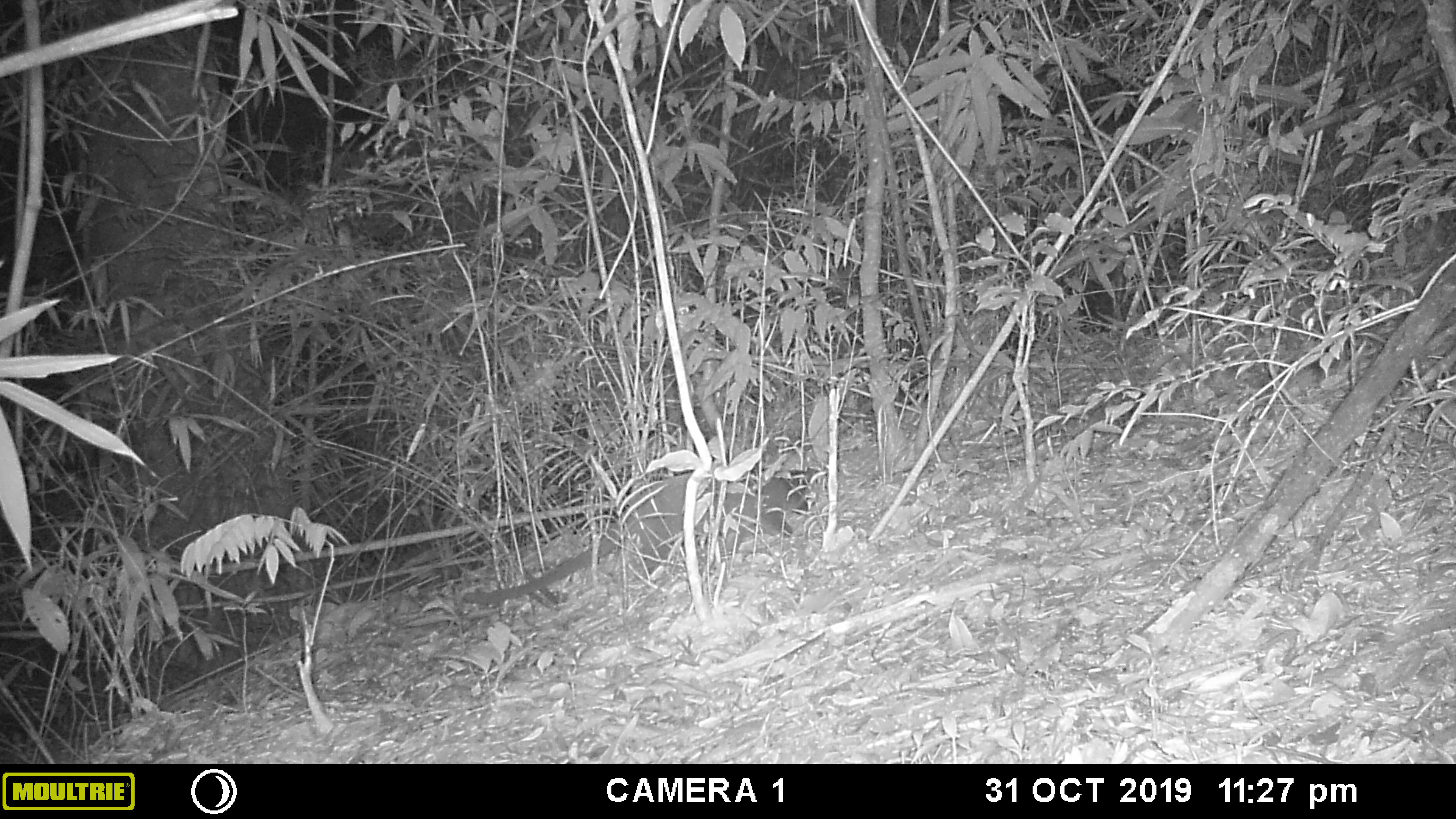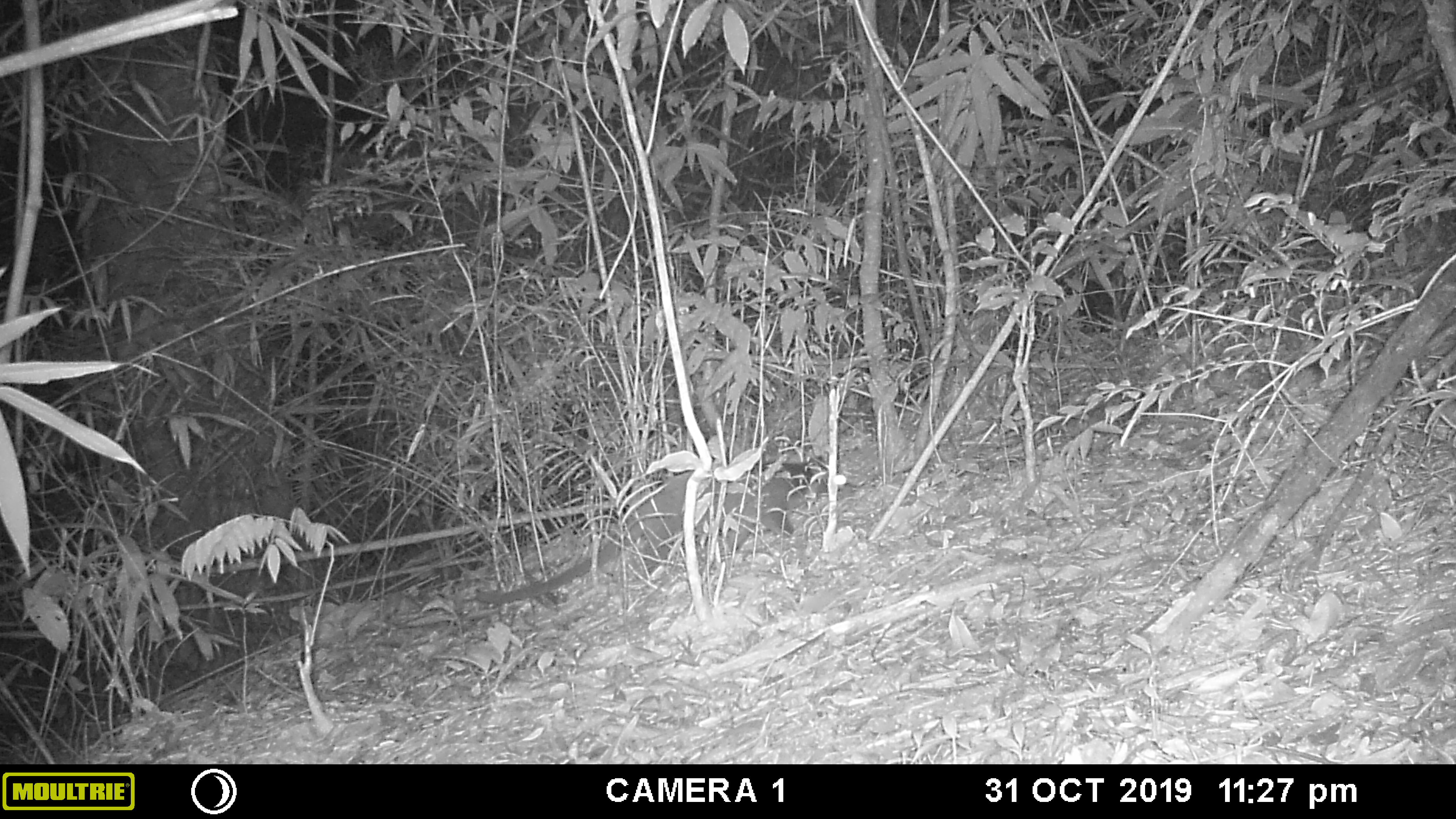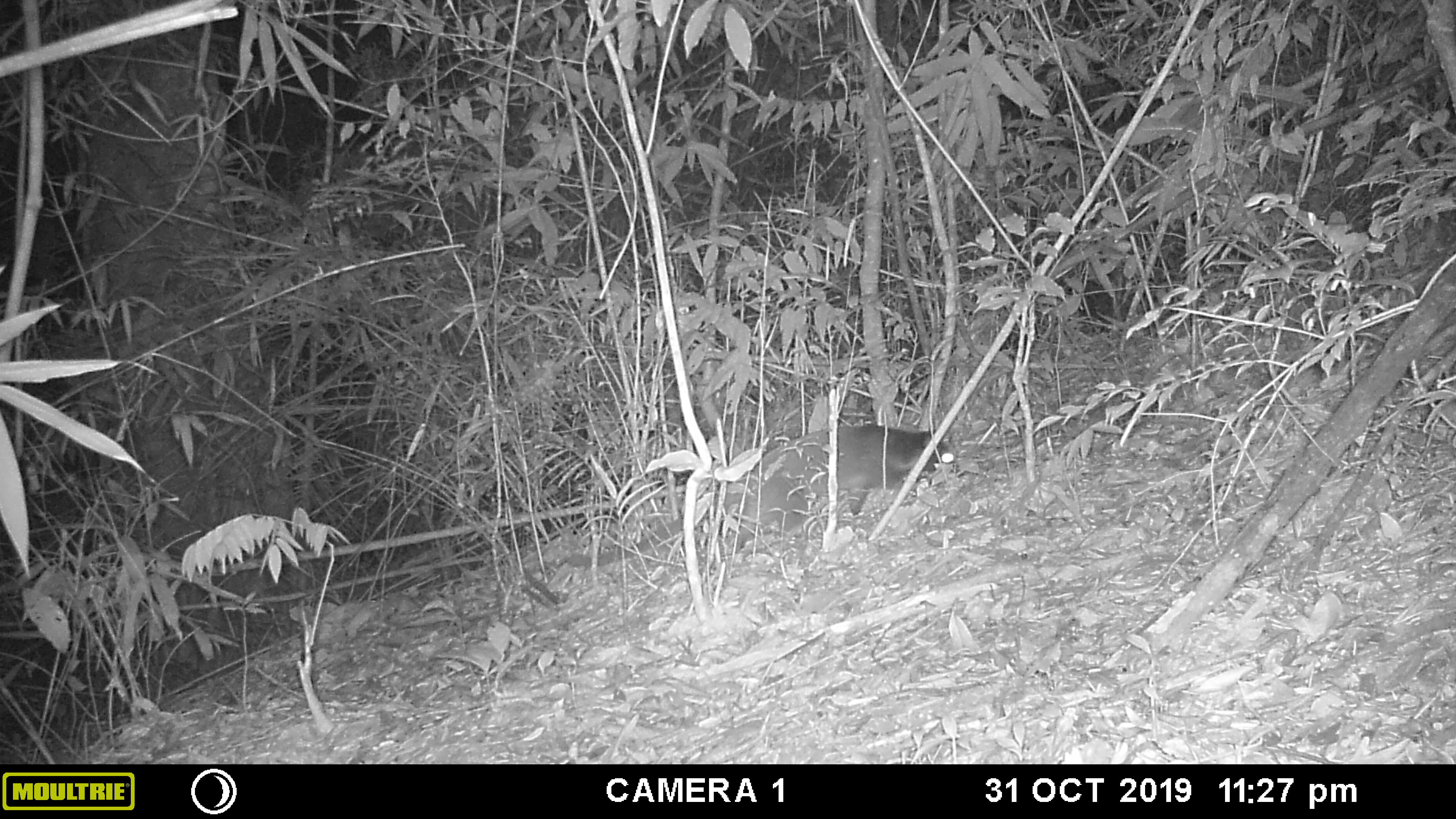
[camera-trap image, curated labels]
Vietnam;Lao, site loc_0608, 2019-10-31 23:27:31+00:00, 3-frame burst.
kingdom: Animalia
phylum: Chordata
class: Mammalia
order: Carnivora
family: Viverridae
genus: Paguma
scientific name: Paguma larvata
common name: masked palm civet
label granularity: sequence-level